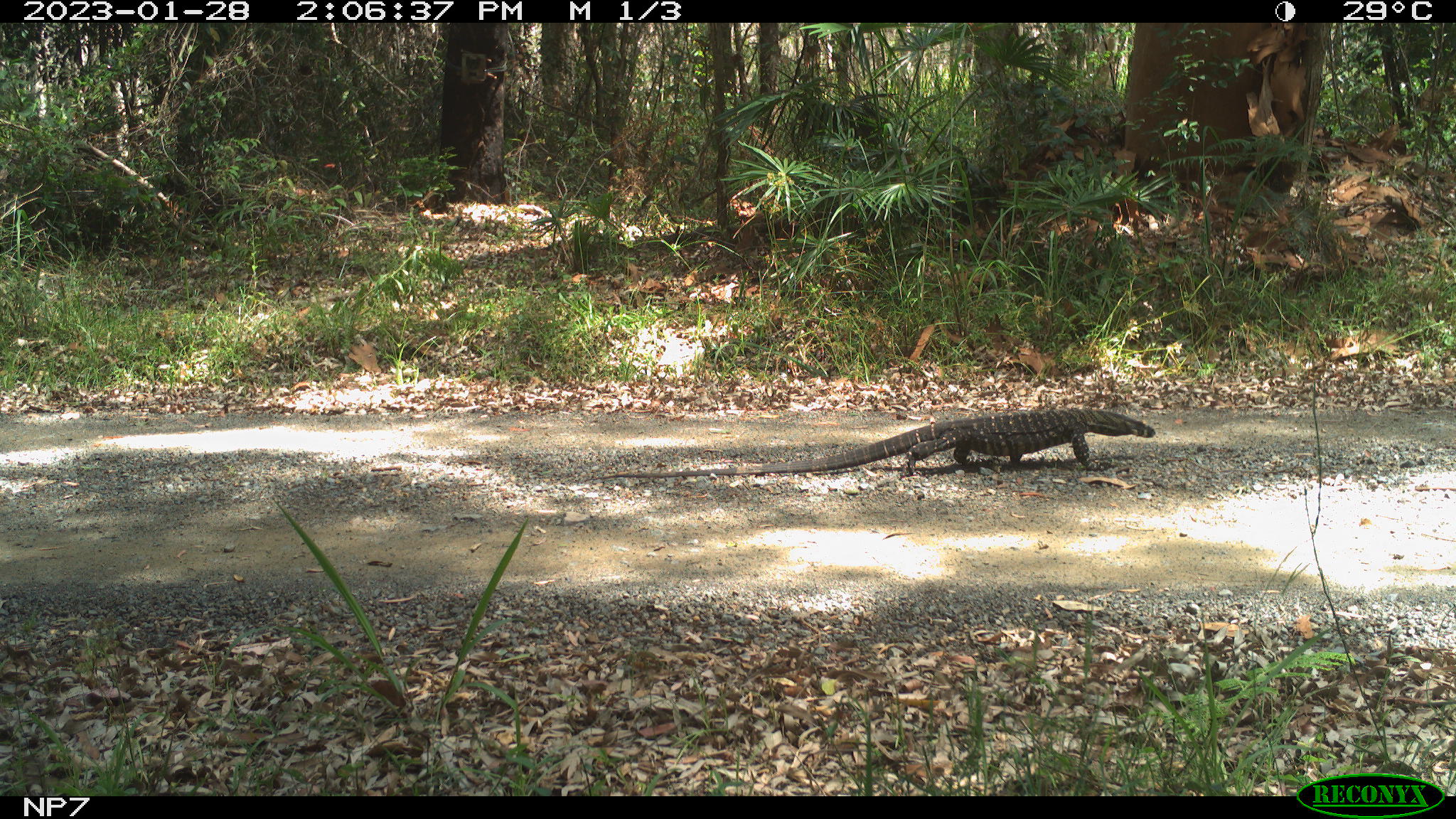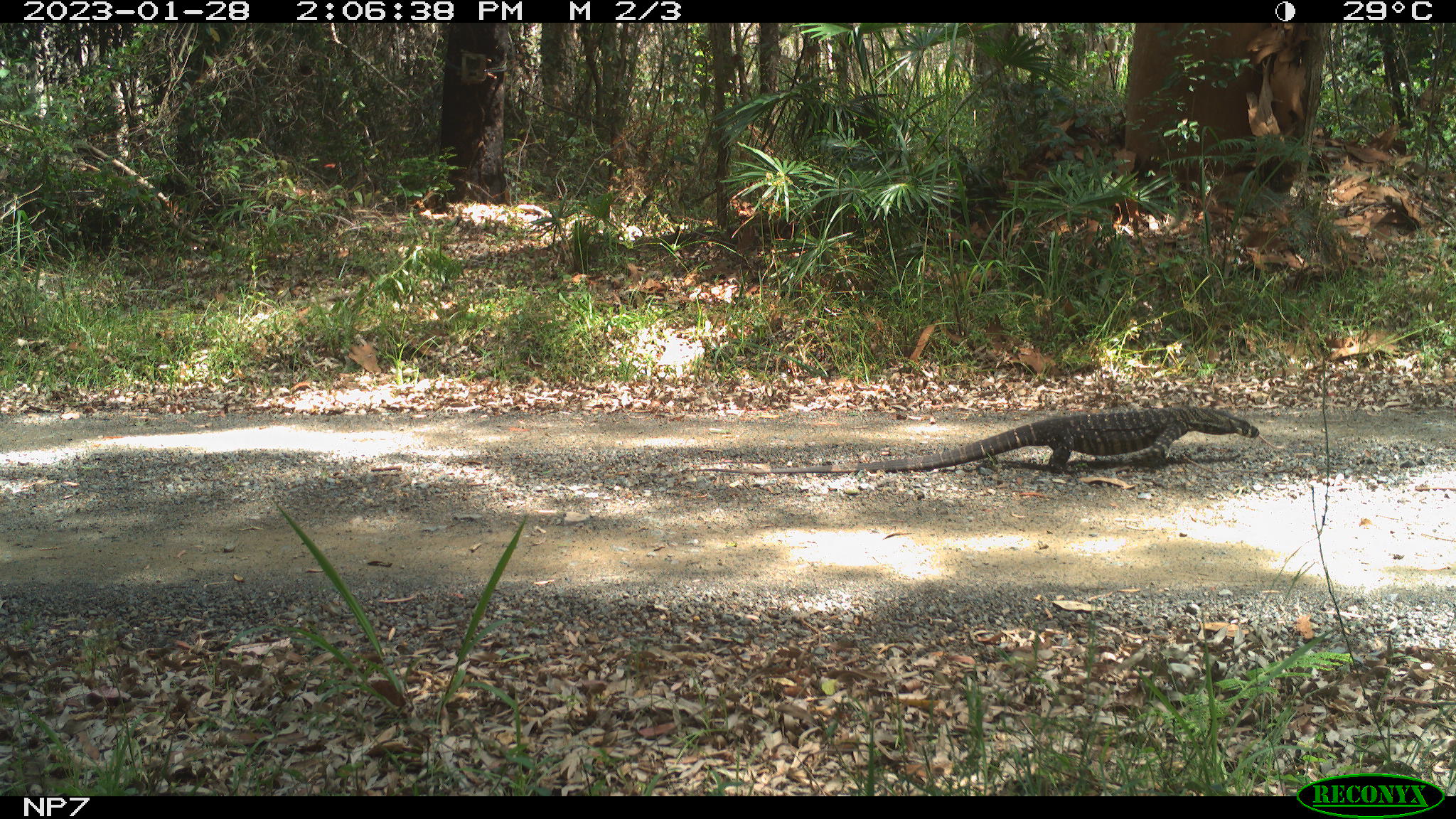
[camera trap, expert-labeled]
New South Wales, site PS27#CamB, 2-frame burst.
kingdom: Animalia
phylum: Chordata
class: Reptilia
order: Squamata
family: Varanidae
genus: Varanus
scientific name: Varanus varius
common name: lace monitor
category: goanna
Goanna (lace monitor) (Varanus varius).